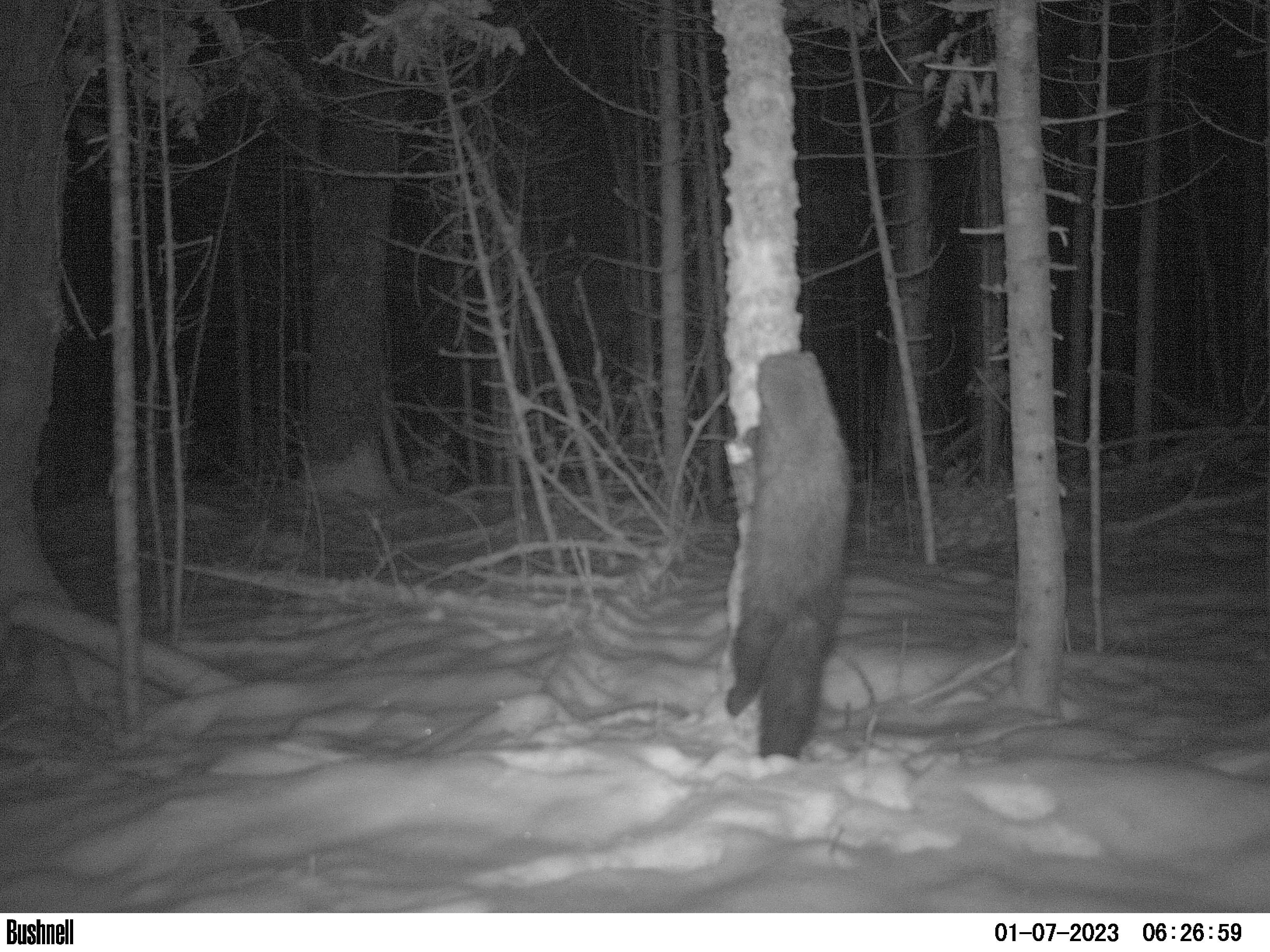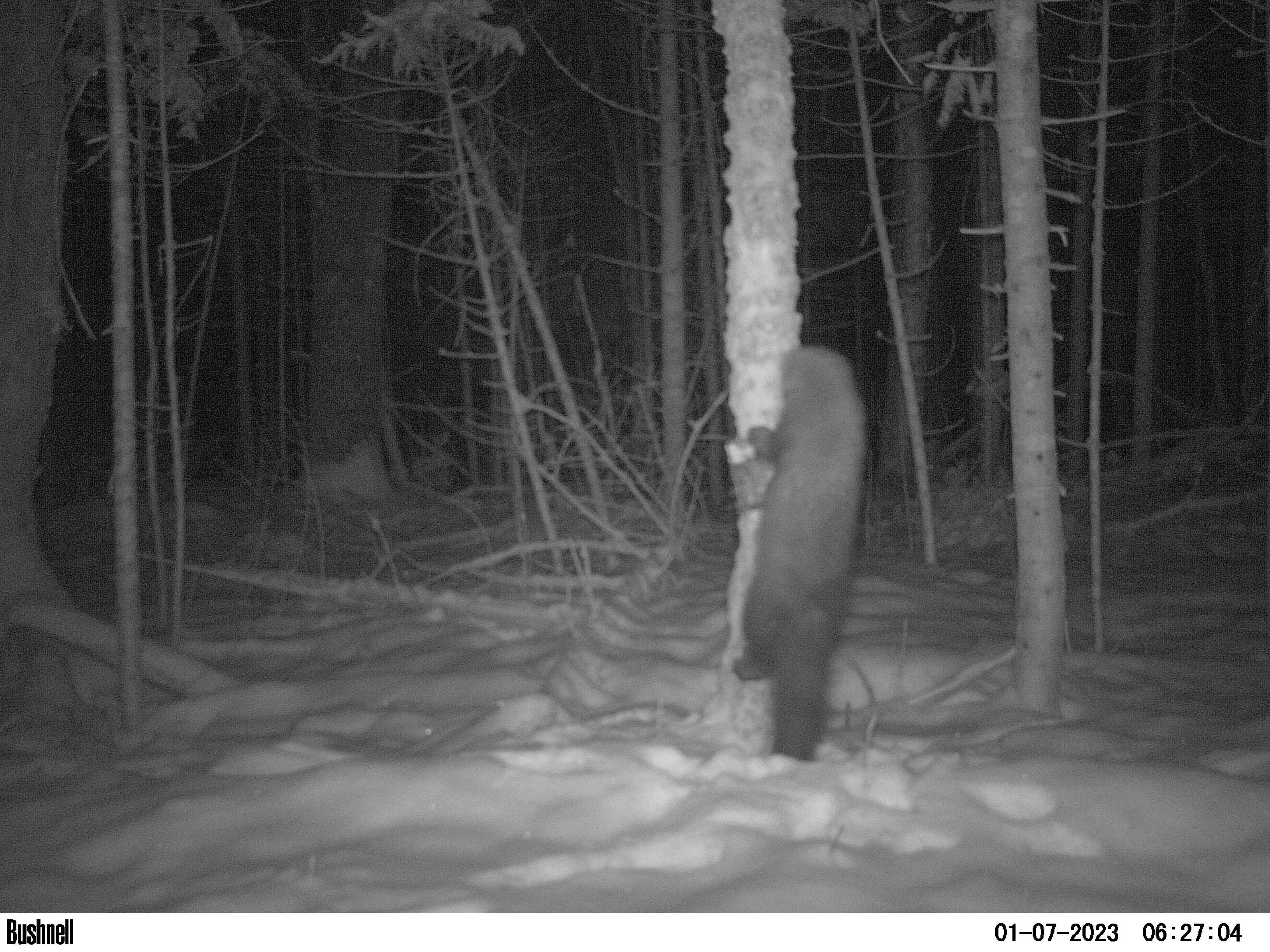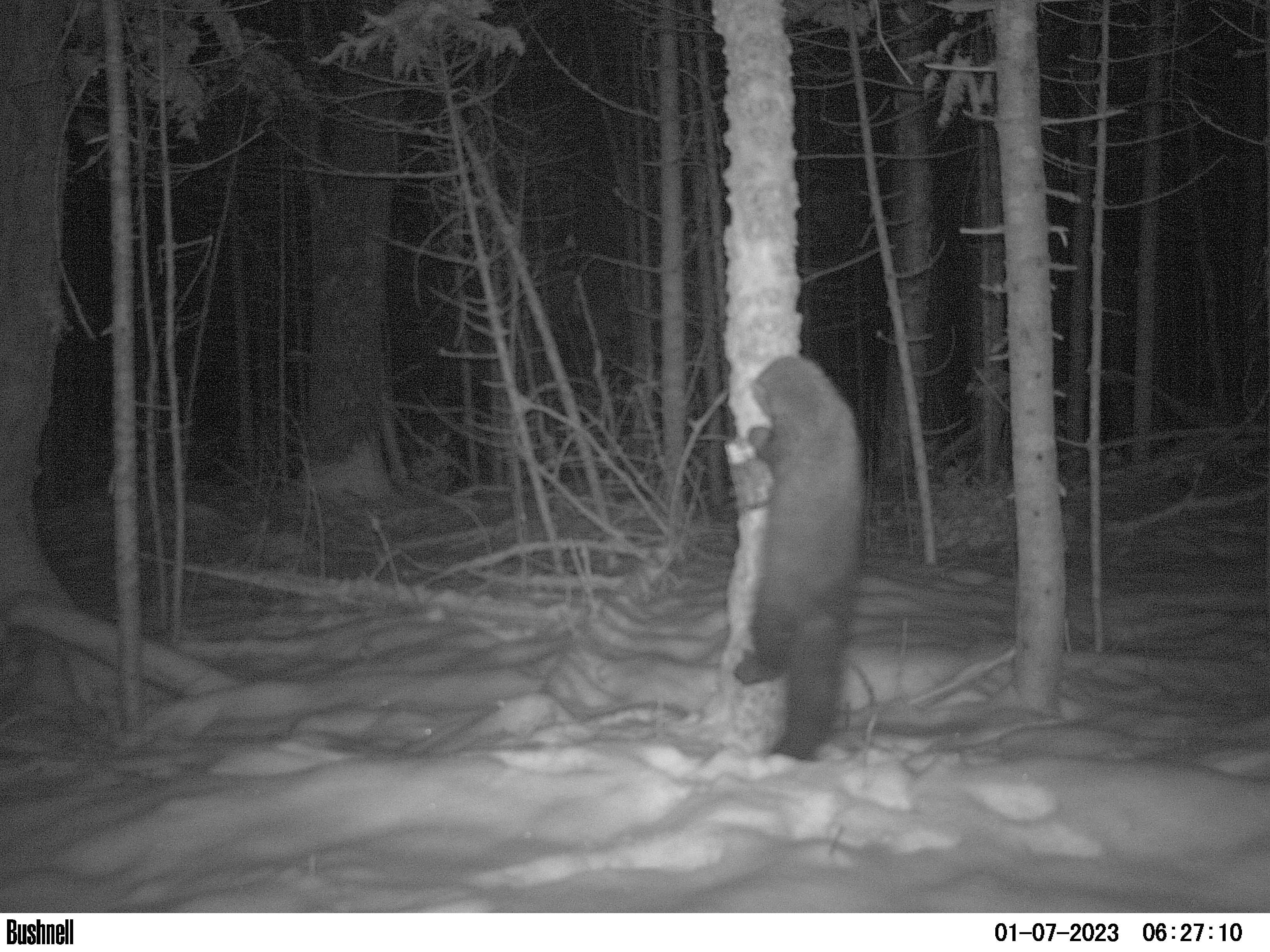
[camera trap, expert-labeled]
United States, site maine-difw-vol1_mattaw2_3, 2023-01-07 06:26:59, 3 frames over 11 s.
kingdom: Animalia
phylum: Chordata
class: Mammalia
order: Carnivora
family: Mustelidae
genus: Pekania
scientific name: Pekania pennanti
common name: fisher